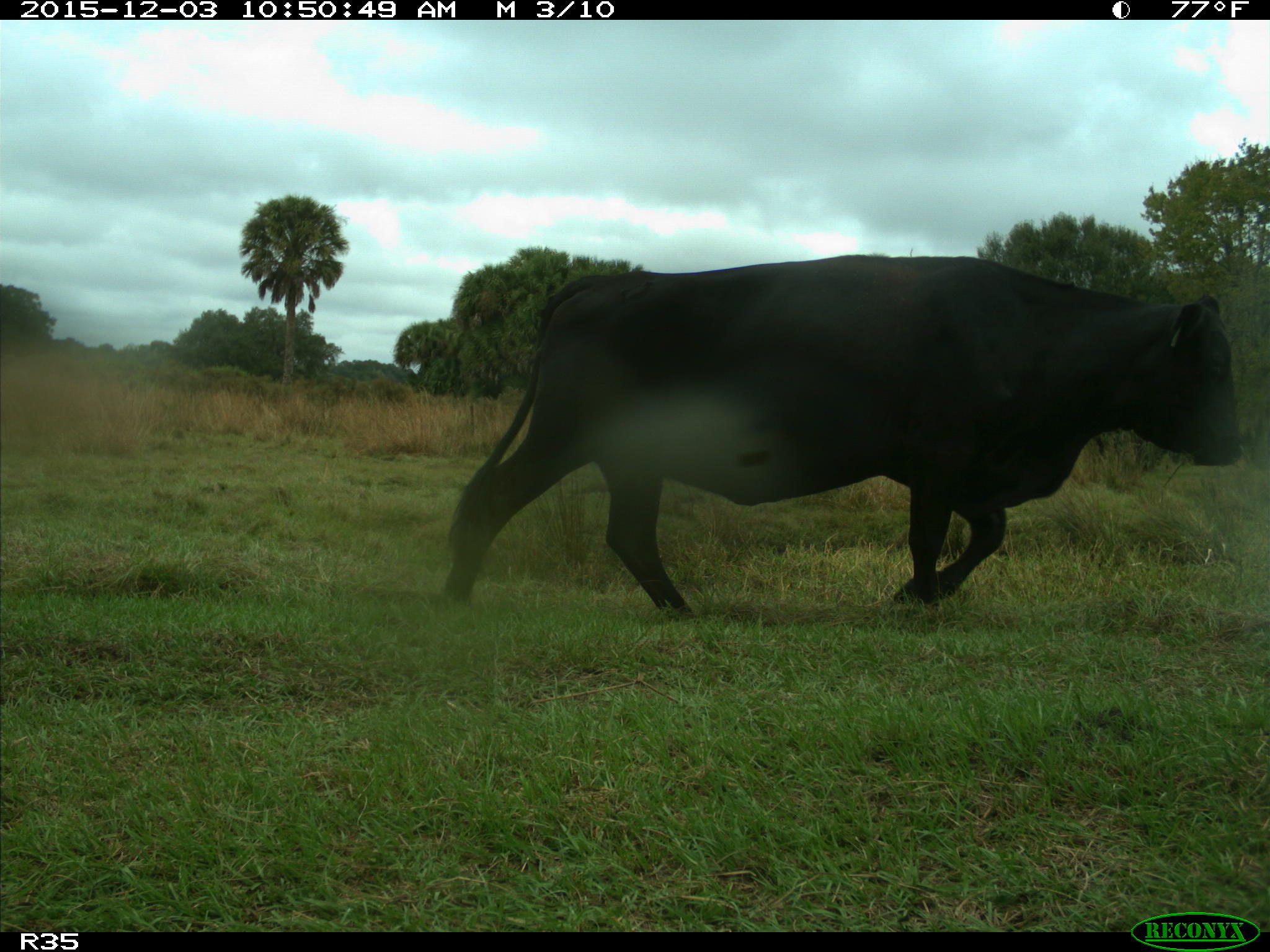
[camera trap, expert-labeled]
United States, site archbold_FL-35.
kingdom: Animalia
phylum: Chordata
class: Mammalia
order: Artiodactyla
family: Bovidae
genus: Bos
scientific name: Bos taurus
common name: domestic cow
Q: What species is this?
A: Bos taurus (domestic cow).